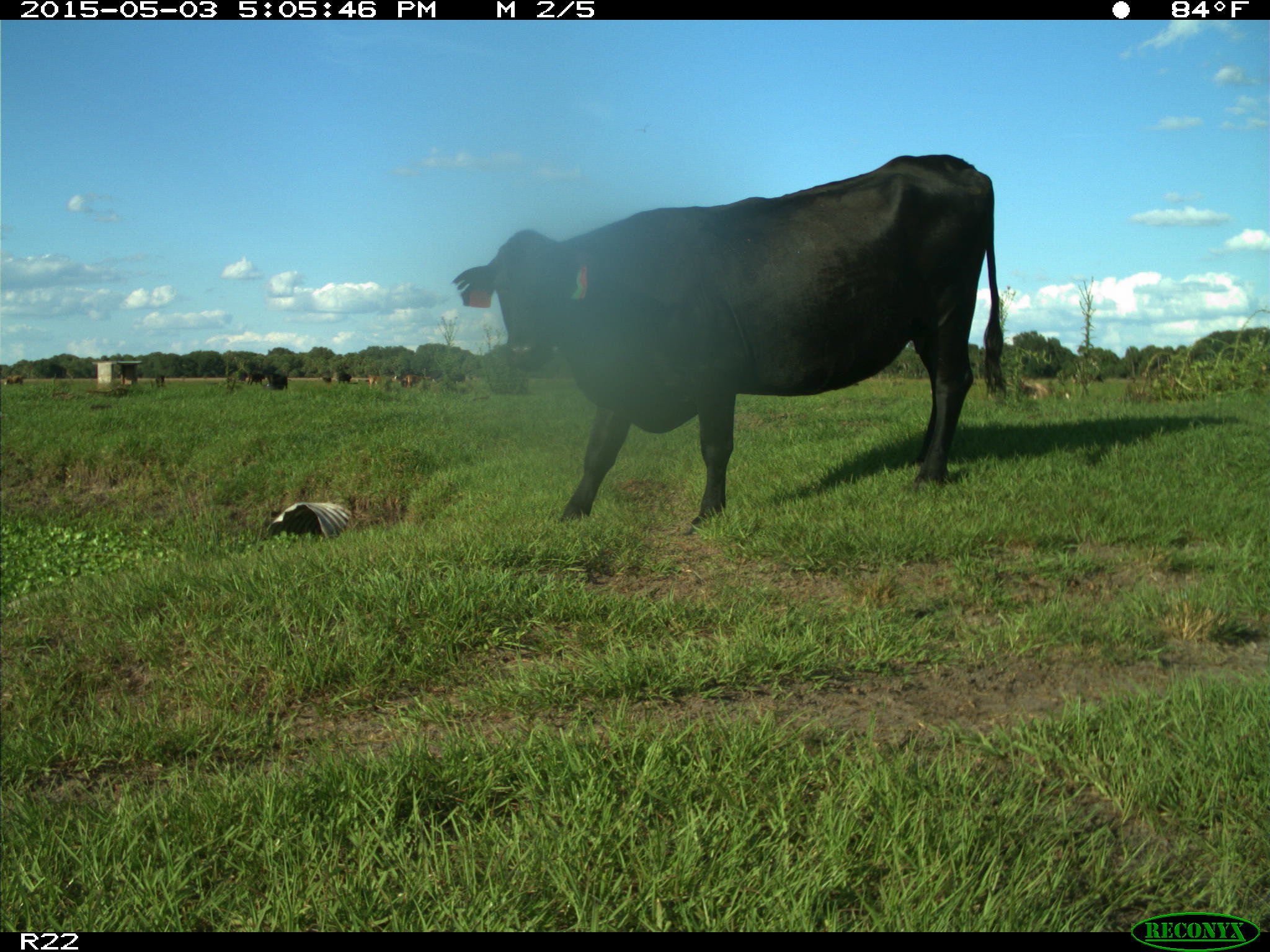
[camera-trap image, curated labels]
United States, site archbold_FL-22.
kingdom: Animalia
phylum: Chordata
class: Mammalia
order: Artiodactyla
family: Bovidae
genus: Bos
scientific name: Bos taurus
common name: domestic cow